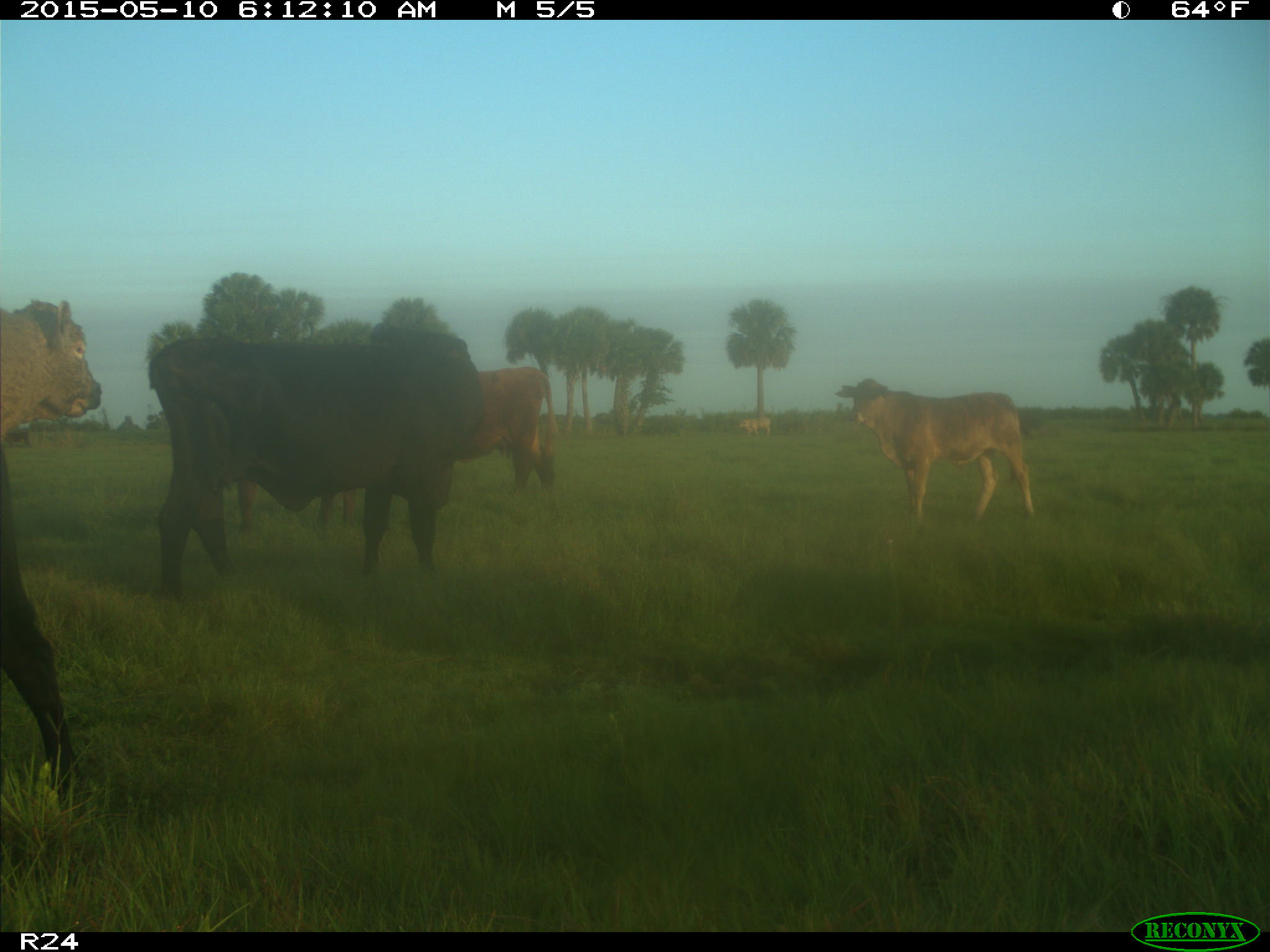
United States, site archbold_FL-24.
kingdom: Animalia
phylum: Chordata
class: Mammalia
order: Artiodactyla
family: Bovidae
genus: Bos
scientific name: Bos taurus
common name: domestic cow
Bos taurus (domestic cow).